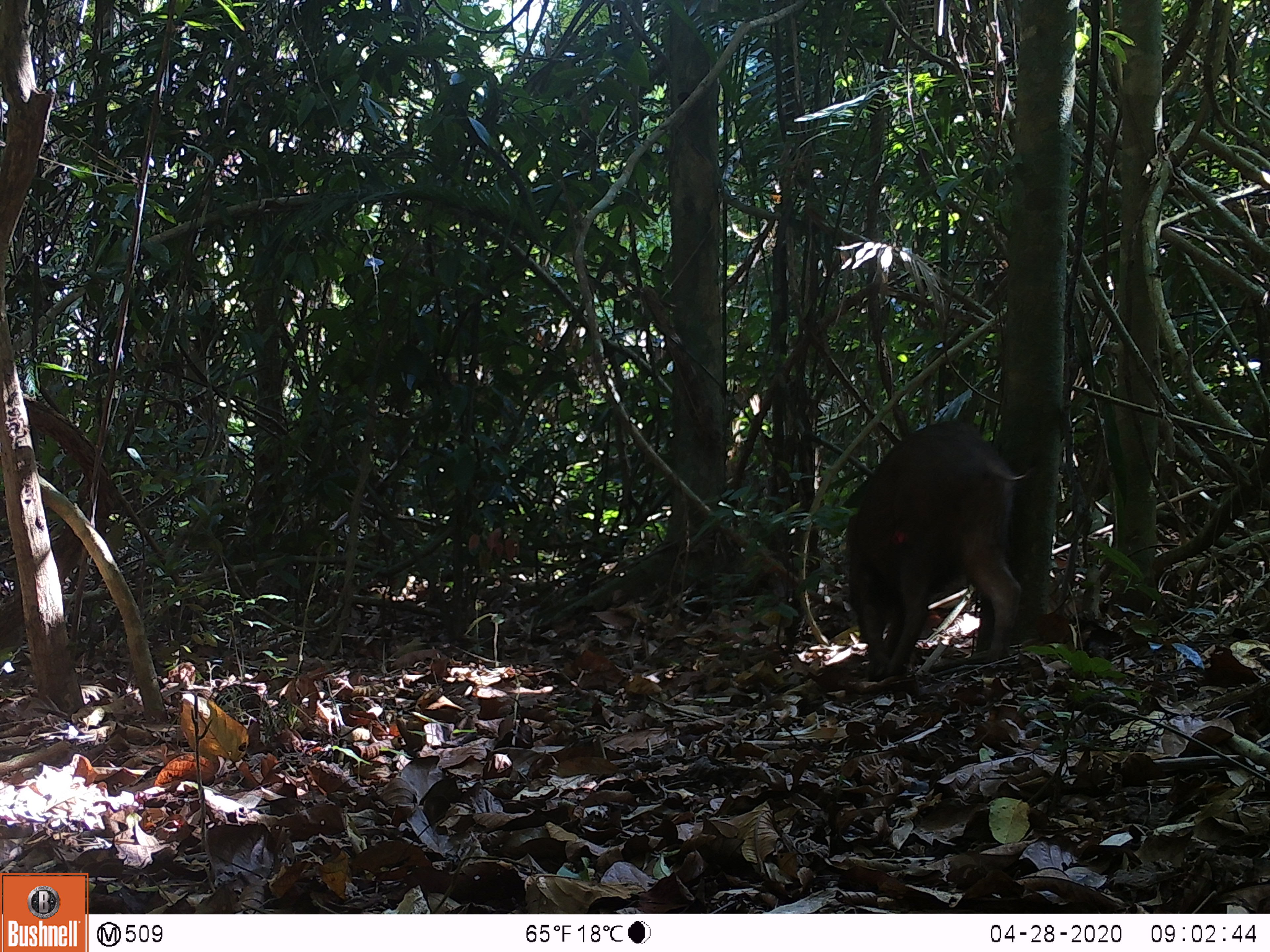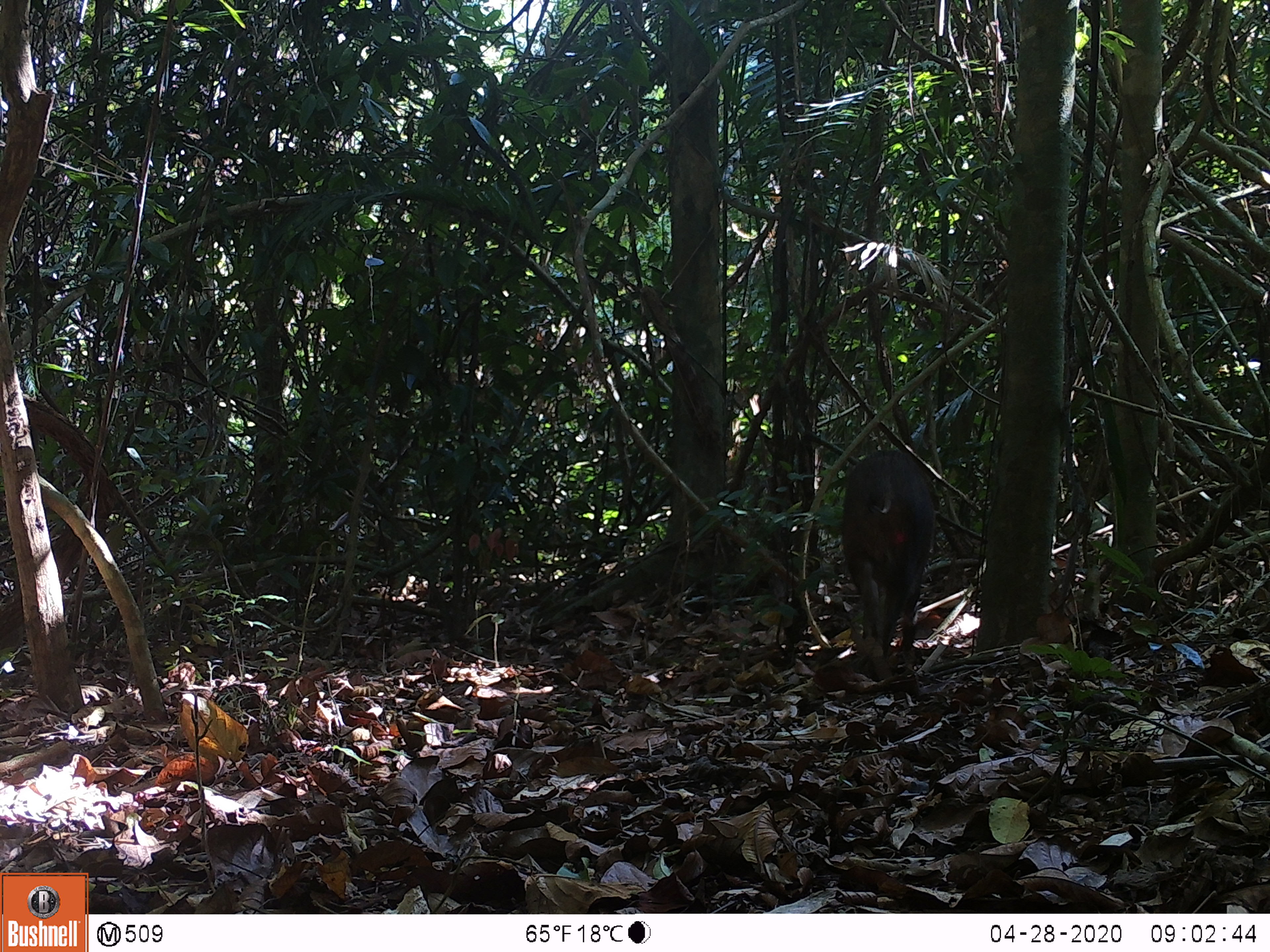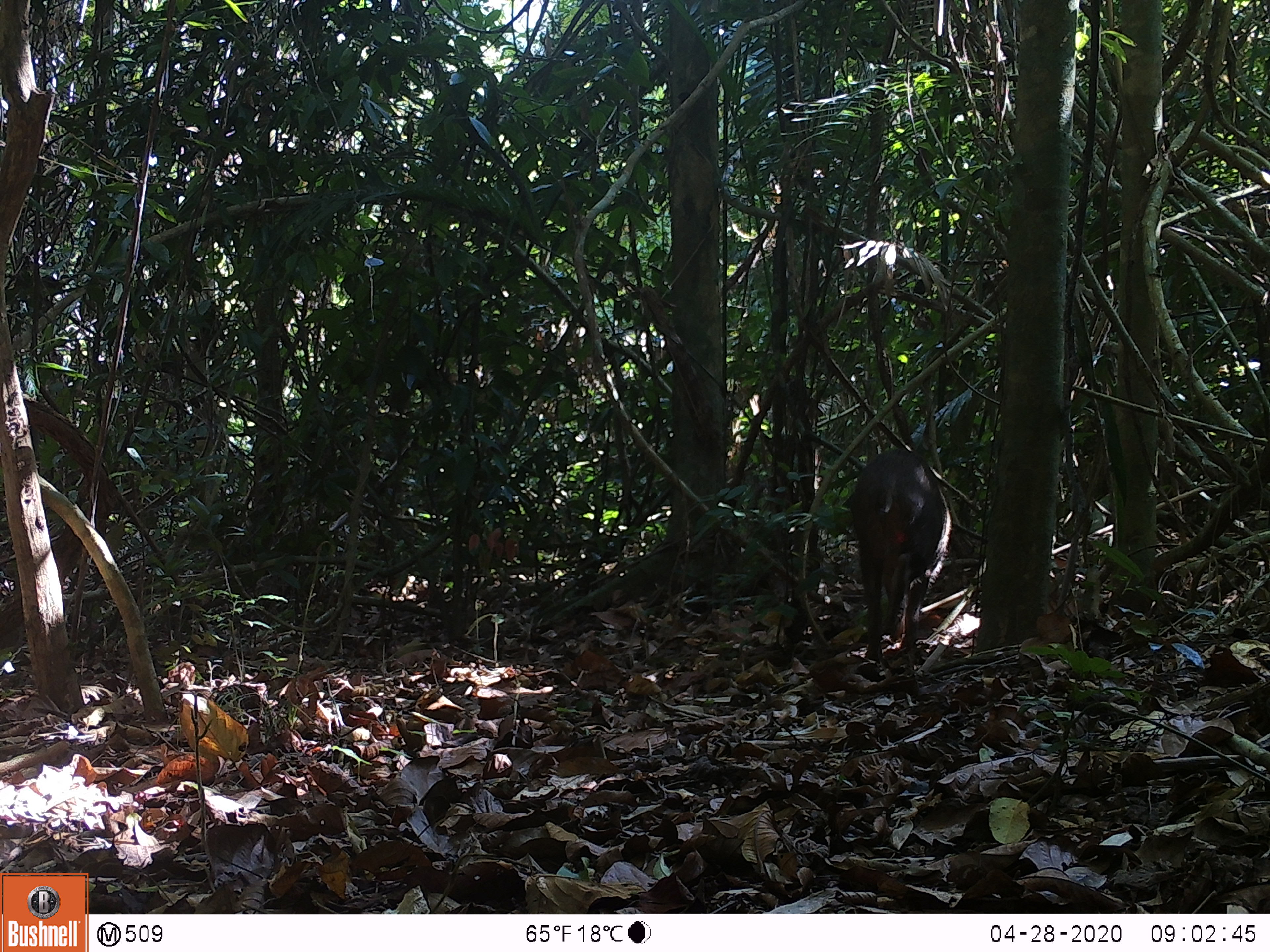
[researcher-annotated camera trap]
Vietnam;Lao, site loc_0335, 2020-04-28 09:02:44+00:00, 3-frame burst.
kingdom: Animalia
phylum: Chordata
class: Mammalia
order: Artiodactyla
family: Suidae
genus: Sus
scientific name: Sus scrofa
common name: eurasian wild pig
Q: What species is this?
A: Eurasian wild pig (Sus scrofa).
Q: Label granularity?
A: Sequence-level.